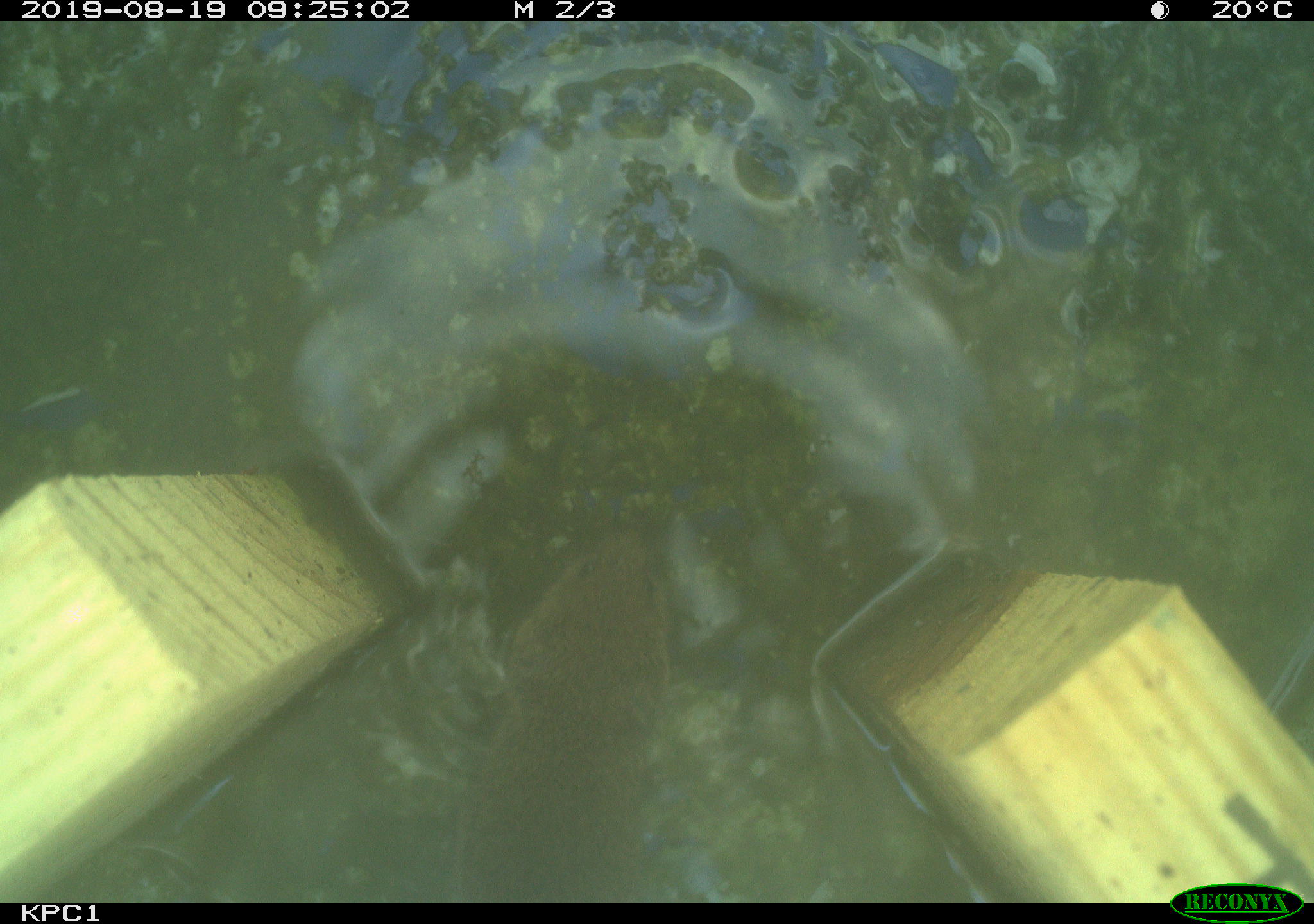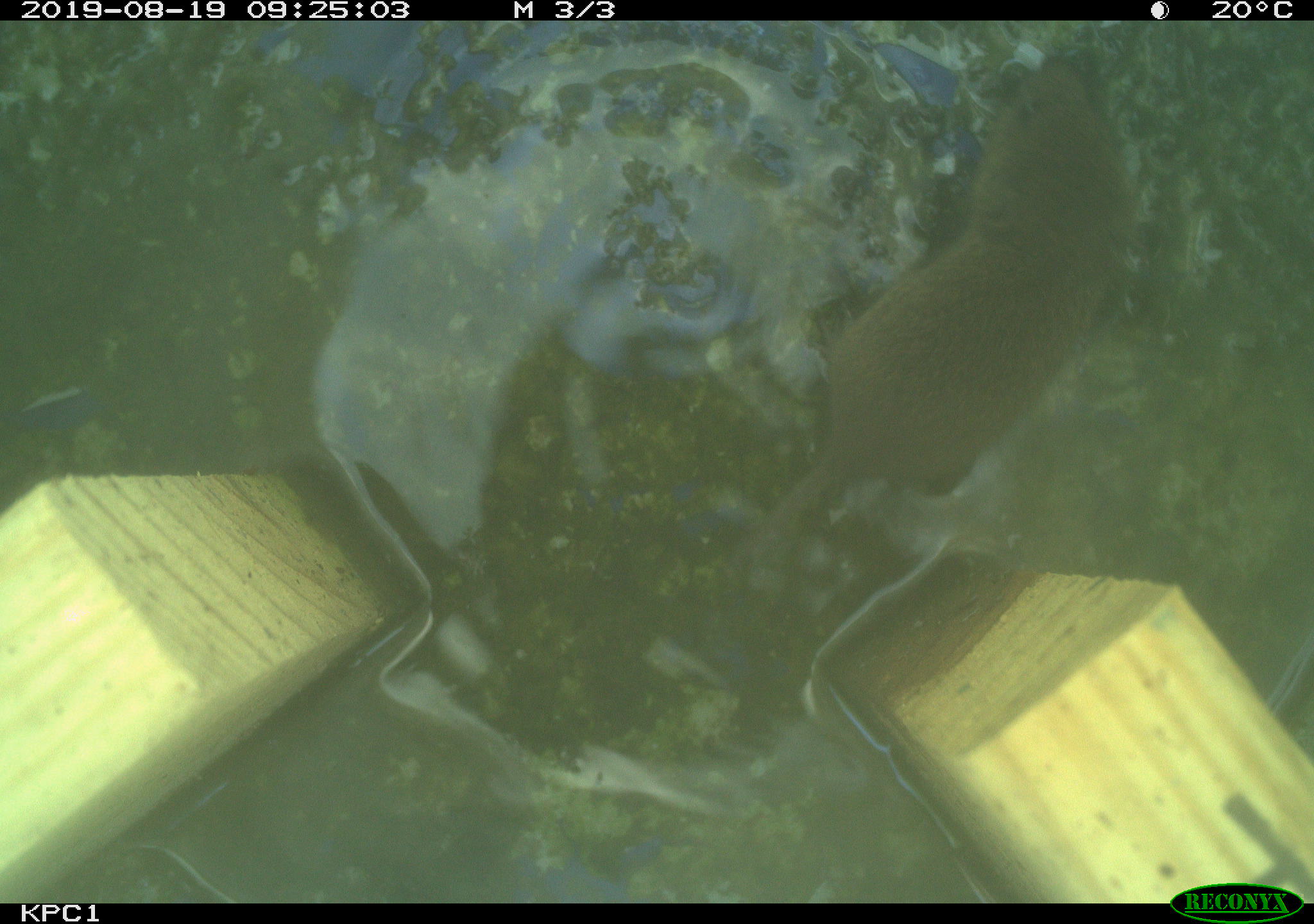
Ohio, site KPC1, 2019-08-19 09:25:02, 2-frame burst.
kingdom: Animalia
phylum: Chordata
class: Mammalia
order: Rodentia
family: Cricetidae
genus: Microtus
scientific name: Microtus pennsylvanicus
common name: meadow vole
Meadow vole (Microtus pennsylvanicus).